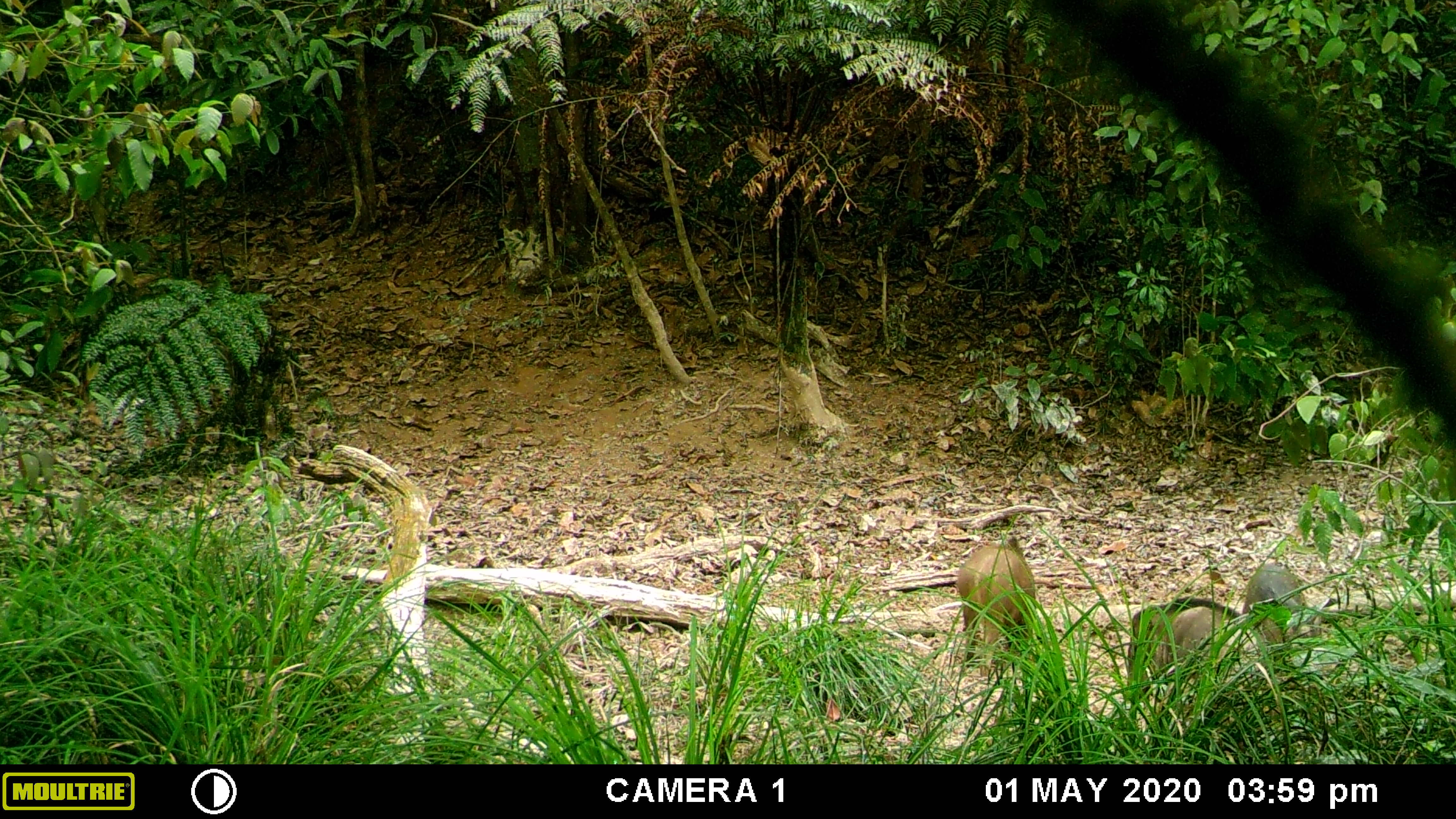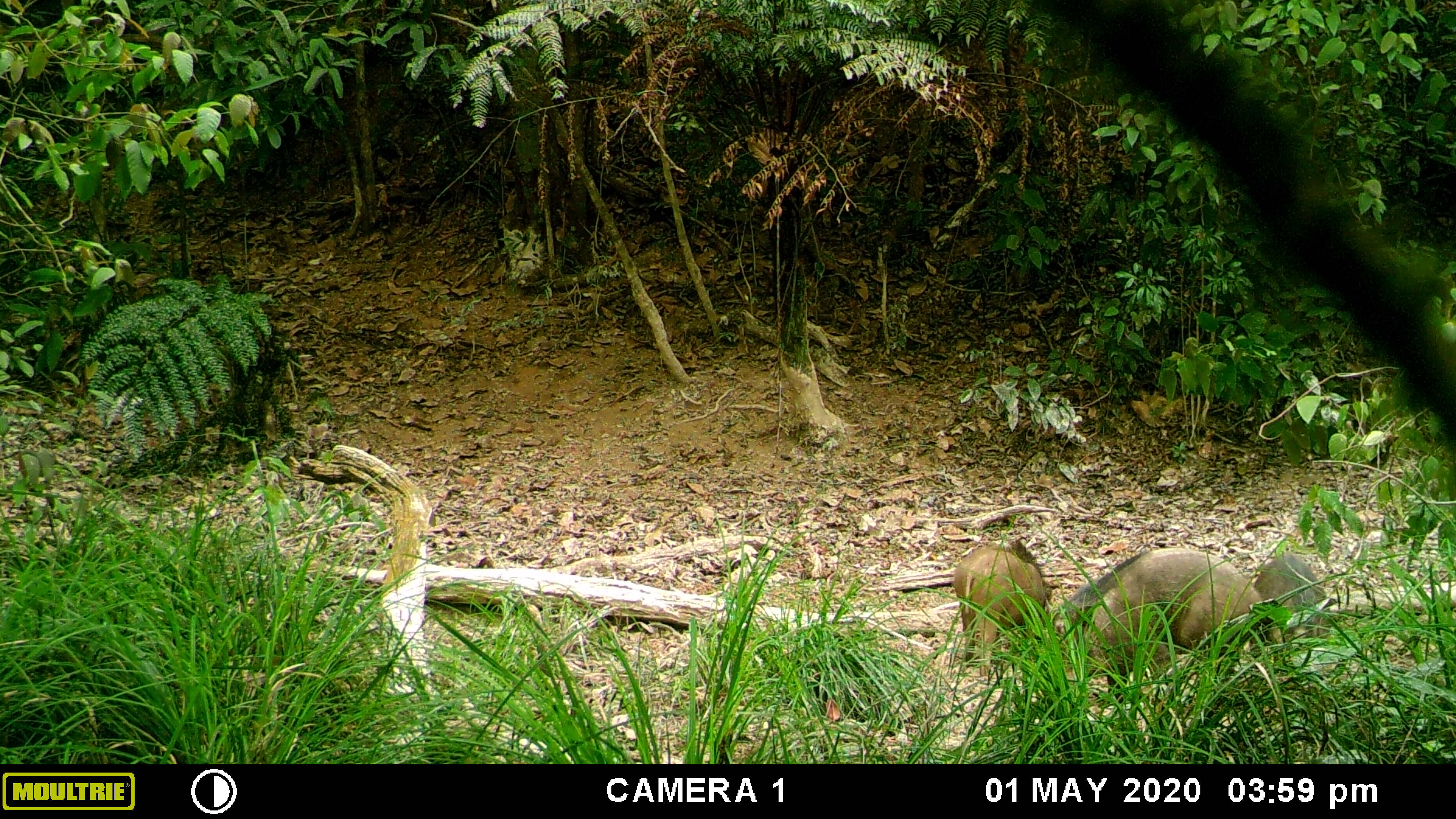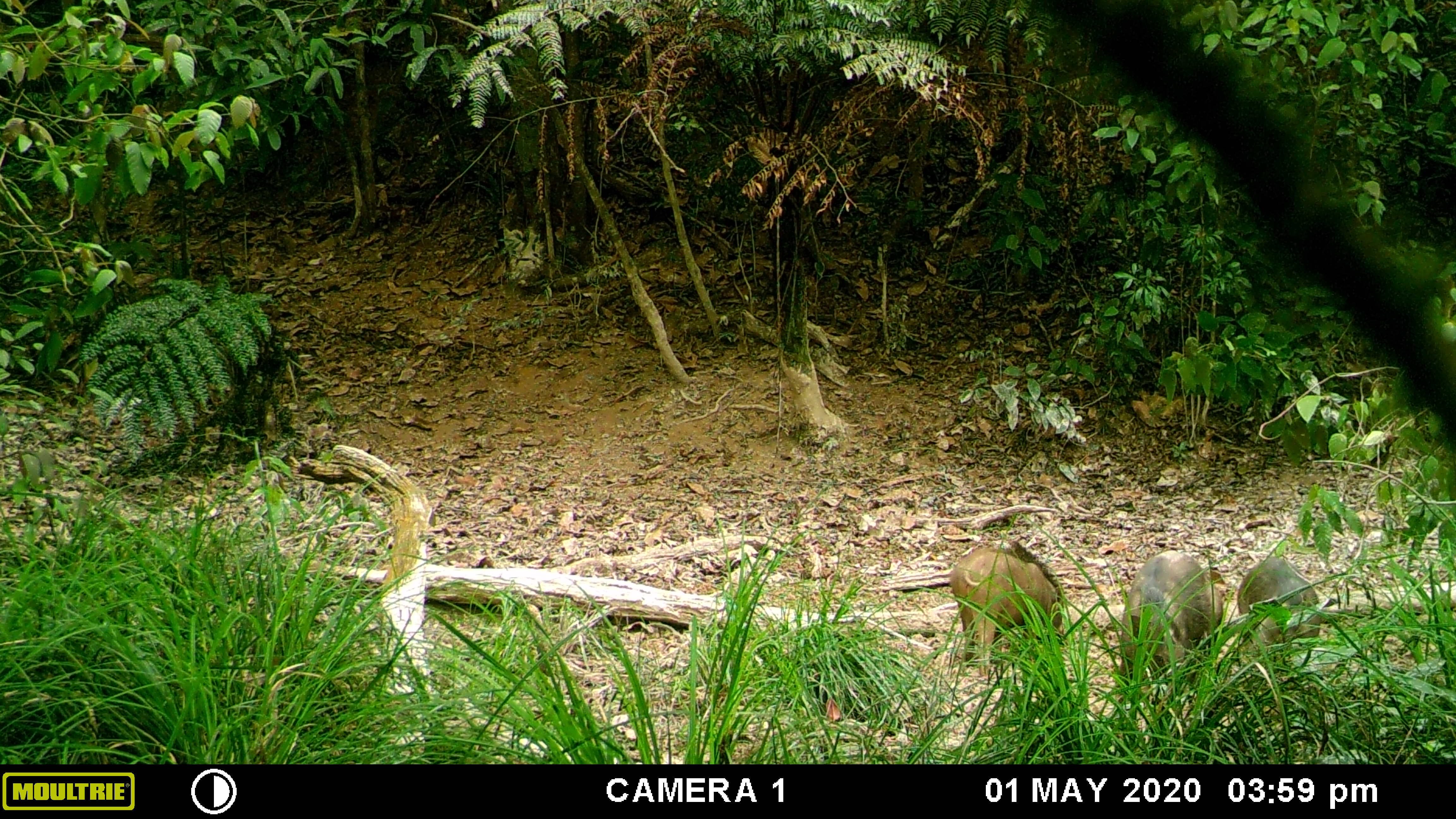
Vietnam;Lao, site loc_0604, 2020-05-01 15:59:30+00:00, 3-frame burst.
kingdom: Animalia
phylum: Chordata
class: Mammalia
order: Artiodactyla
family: Suidae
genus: Sus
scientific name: Sus scrofa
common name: eurasian wild pig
Eurasian wild pig (Sus scrofa). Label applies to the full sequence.